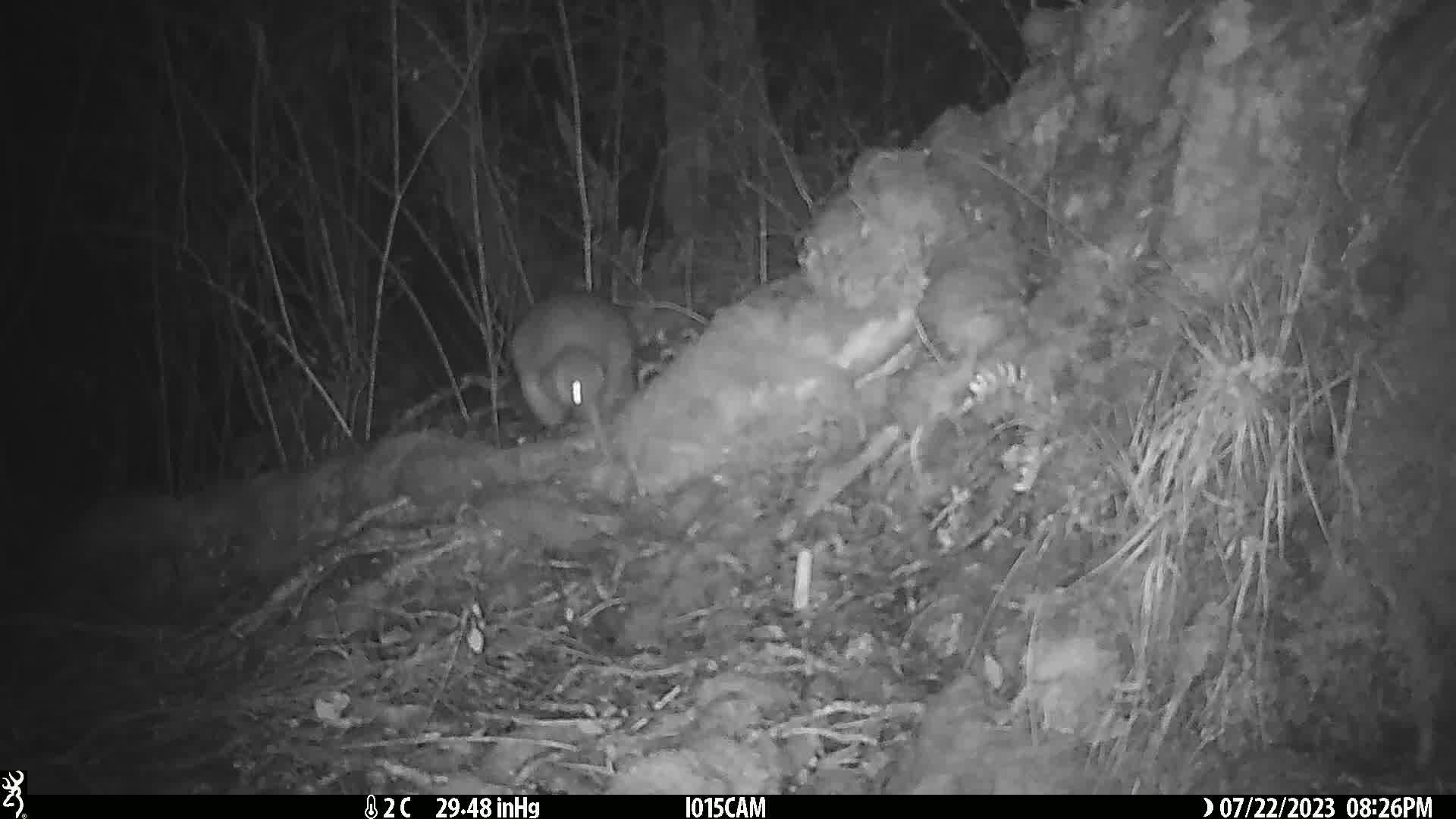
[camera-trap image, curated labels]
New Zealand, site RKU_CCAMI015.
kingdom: Animalia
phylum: Chordata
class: Aves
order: Apterygiformes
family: Apterygidae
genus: Apteryx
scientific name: Apteryx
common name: kiwi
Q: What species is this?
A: Kiwi (Apteryx).